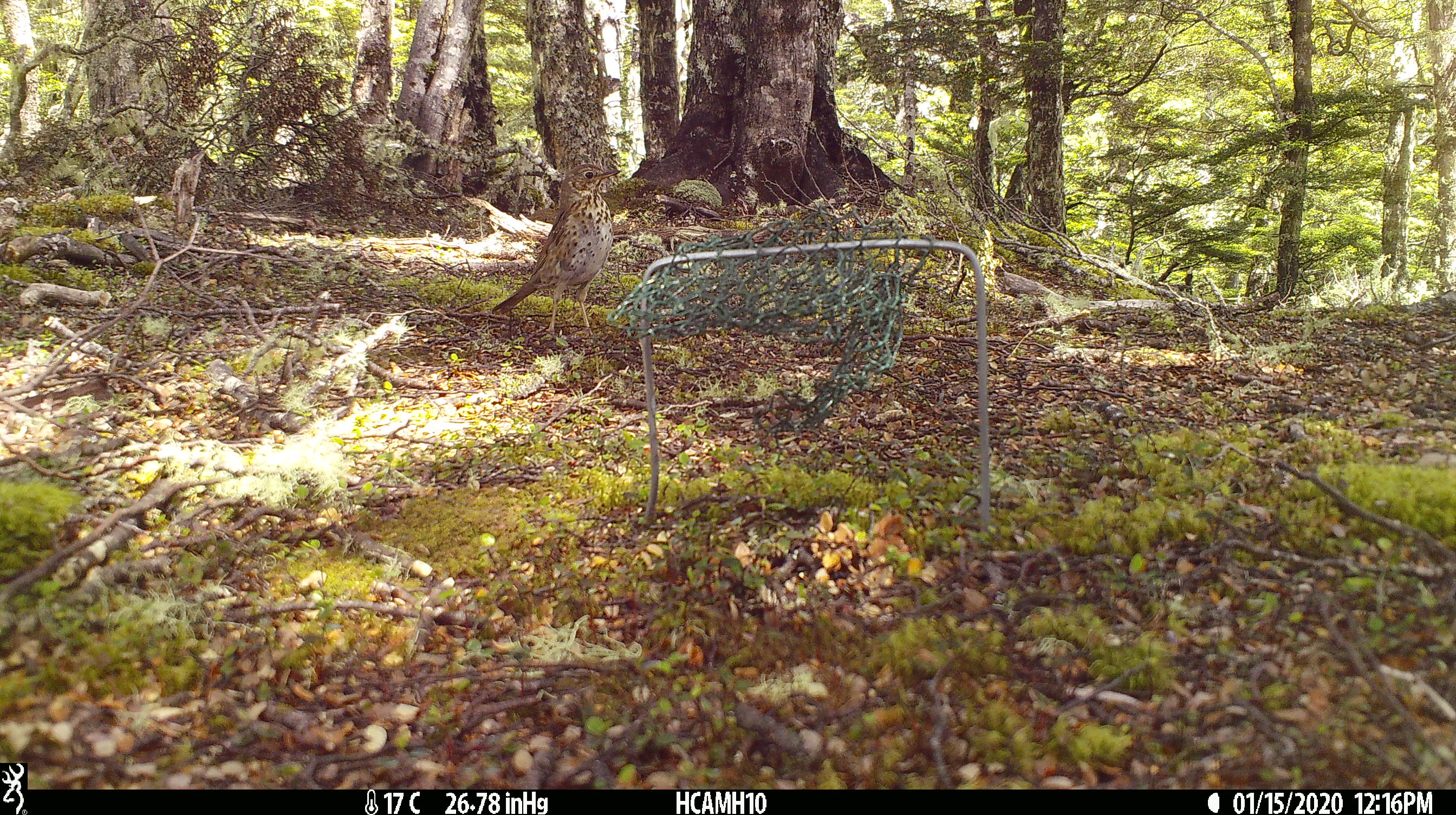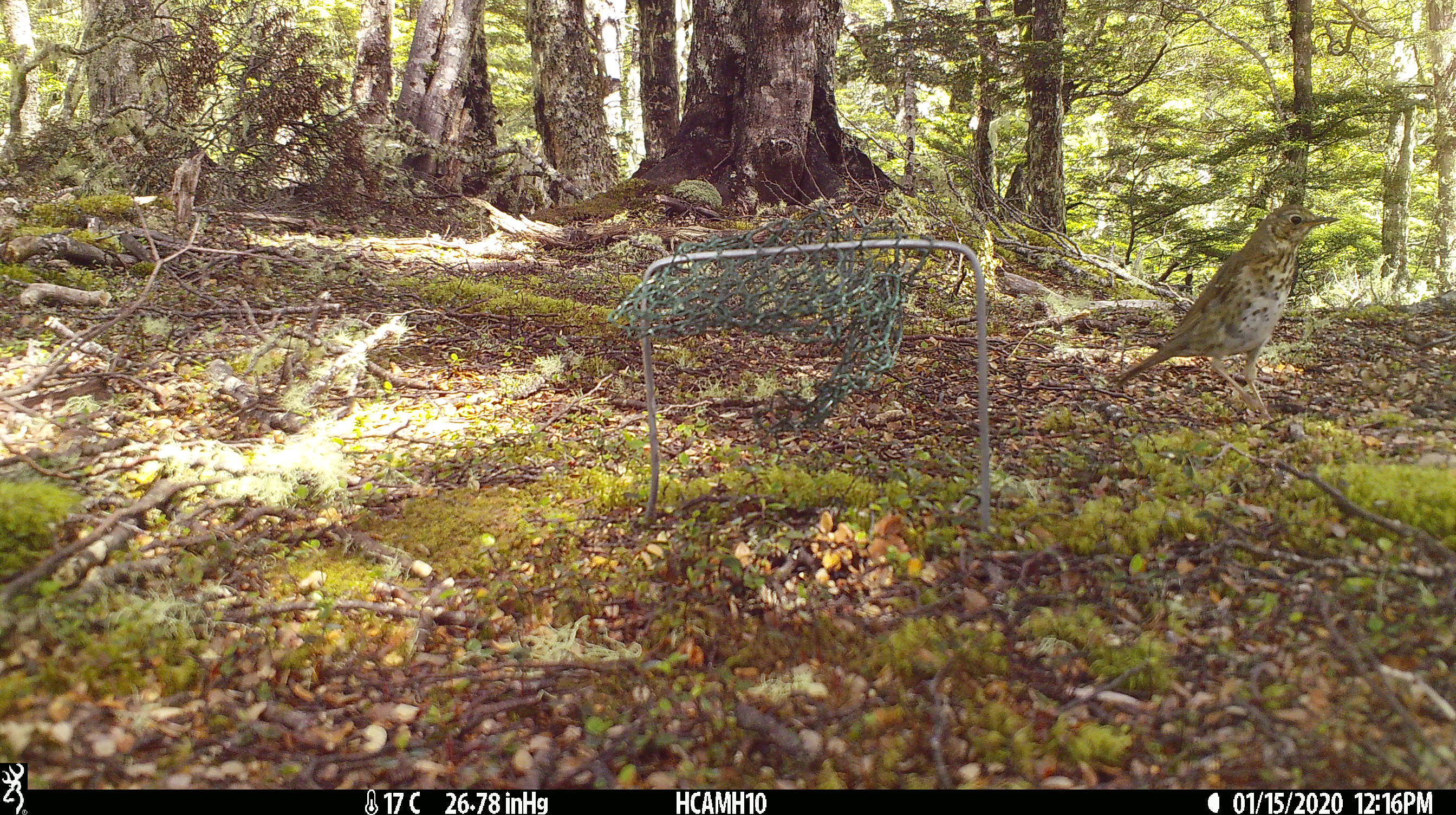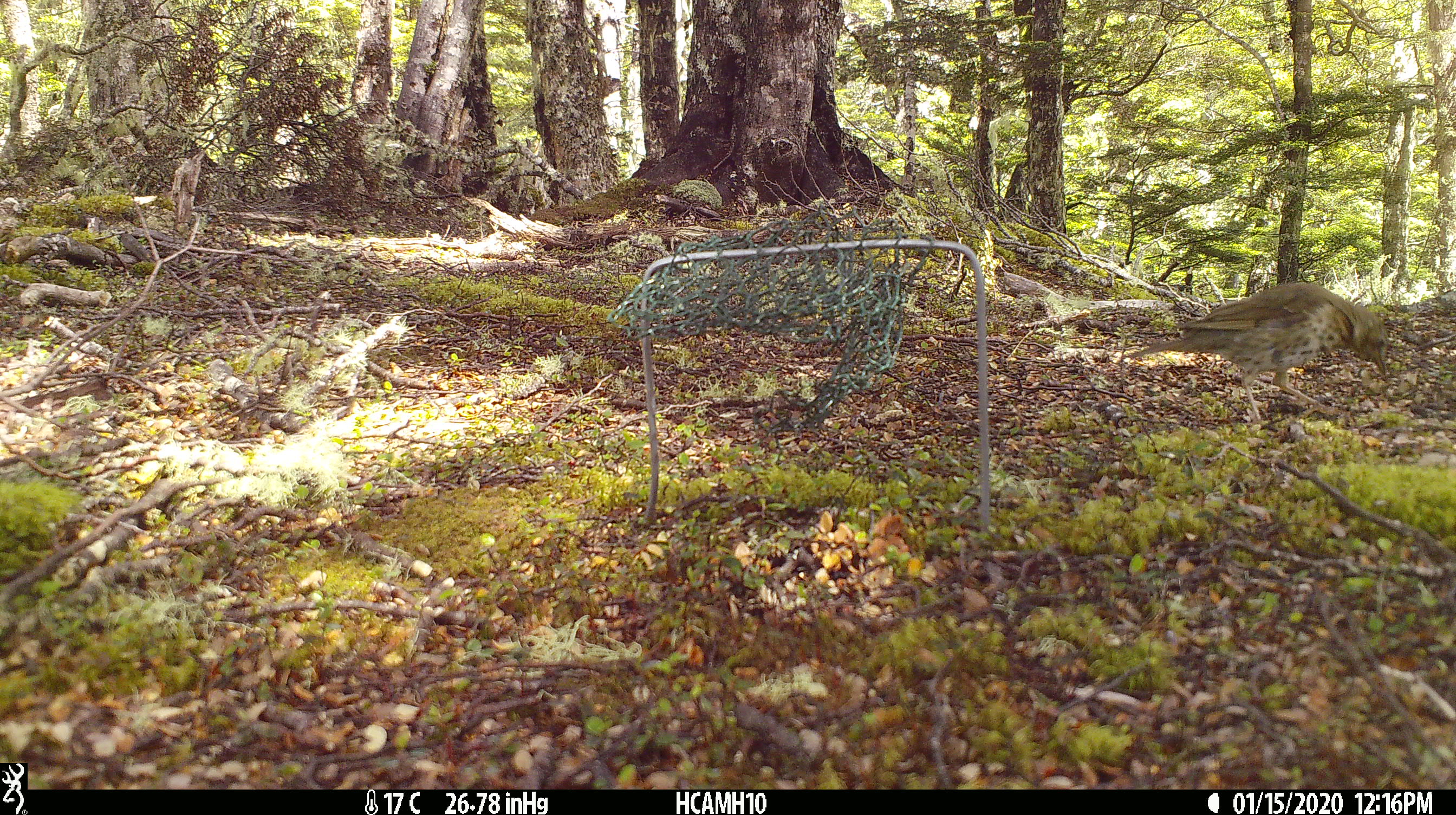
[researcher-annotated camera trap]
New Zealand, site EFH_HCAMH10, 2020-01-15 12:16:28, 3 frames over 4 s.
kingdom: Animalia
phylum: Chordata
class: Aves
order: Passeriformes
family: Turdidae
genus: Turdus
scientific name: Turdus philomelos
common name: song thrush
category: thrush